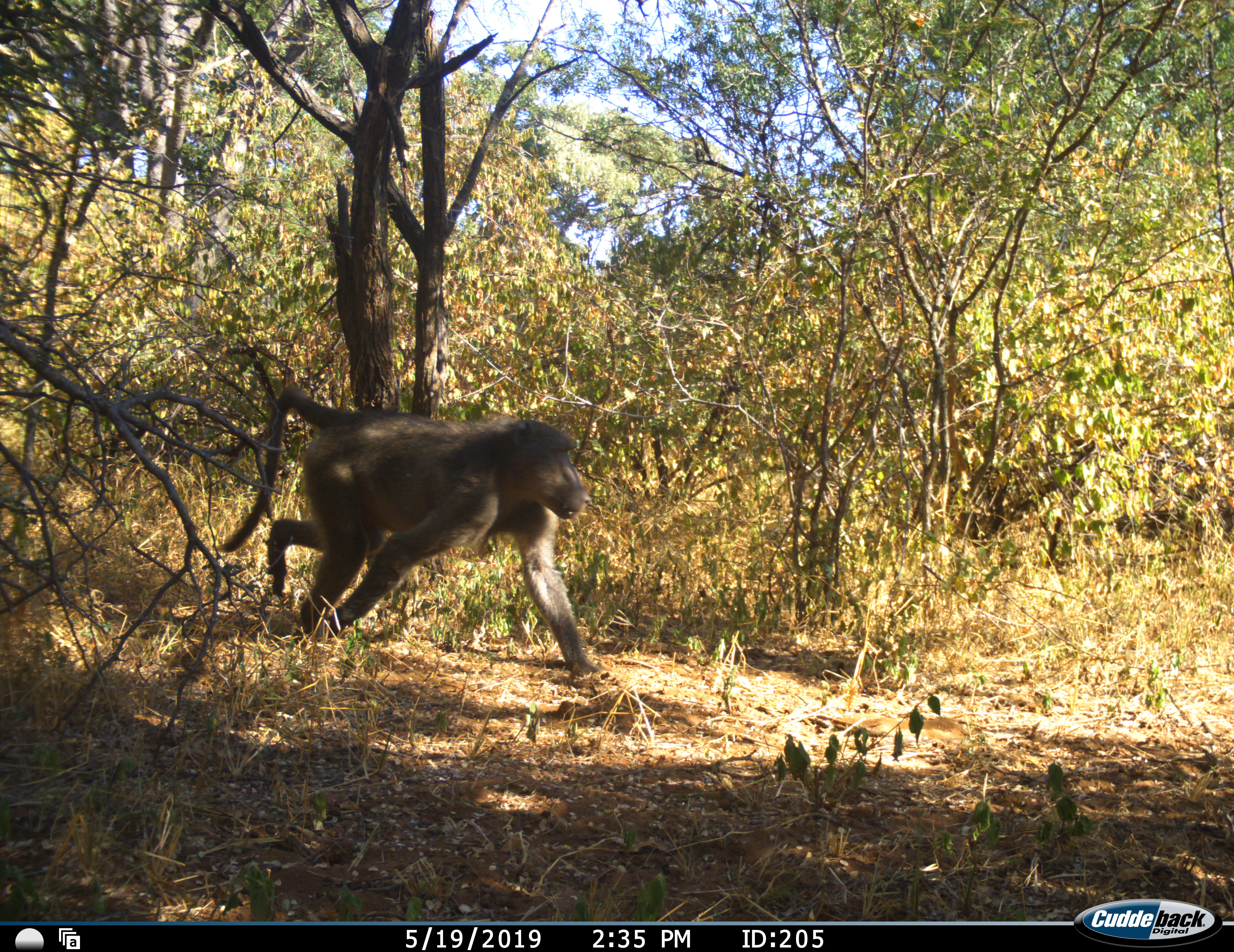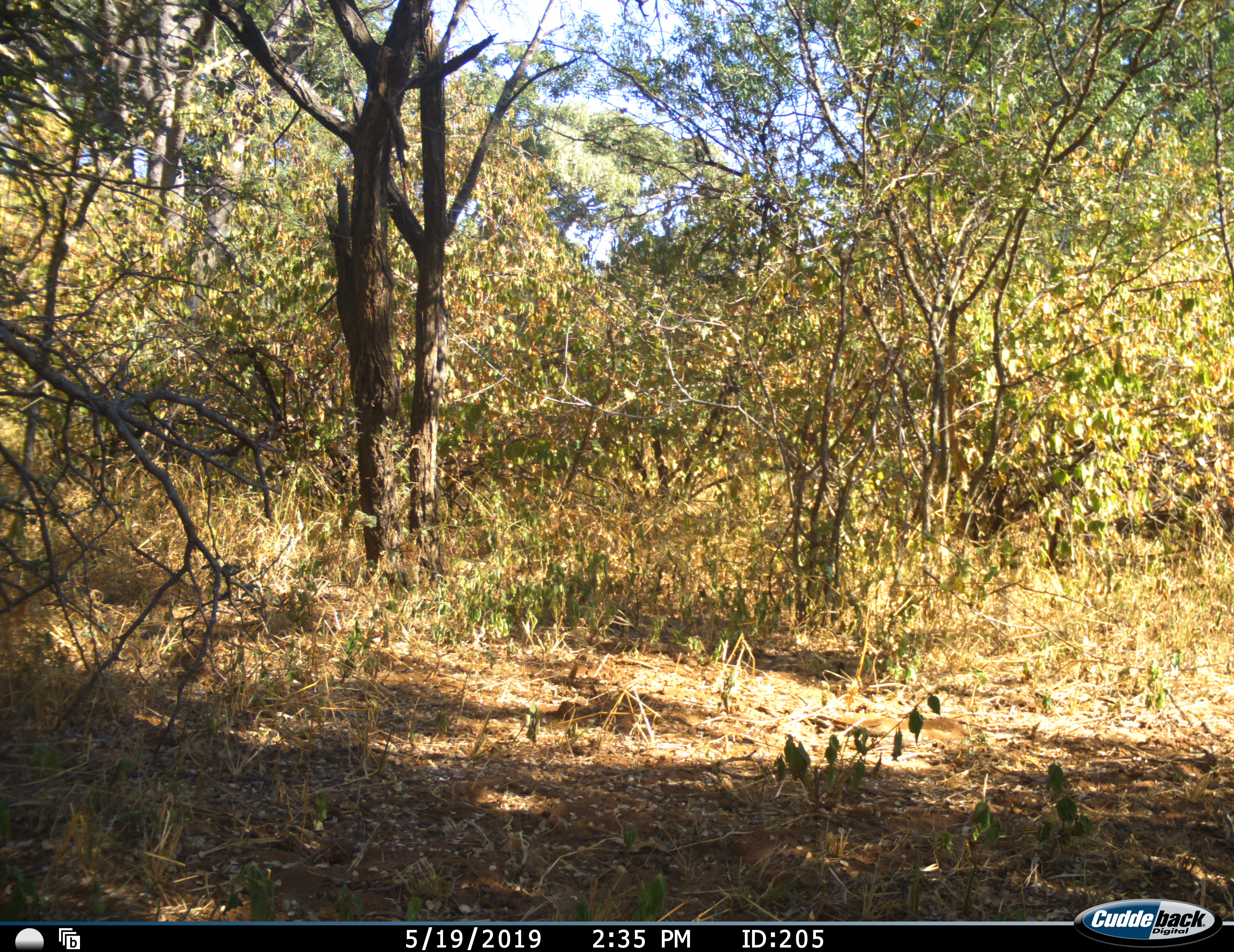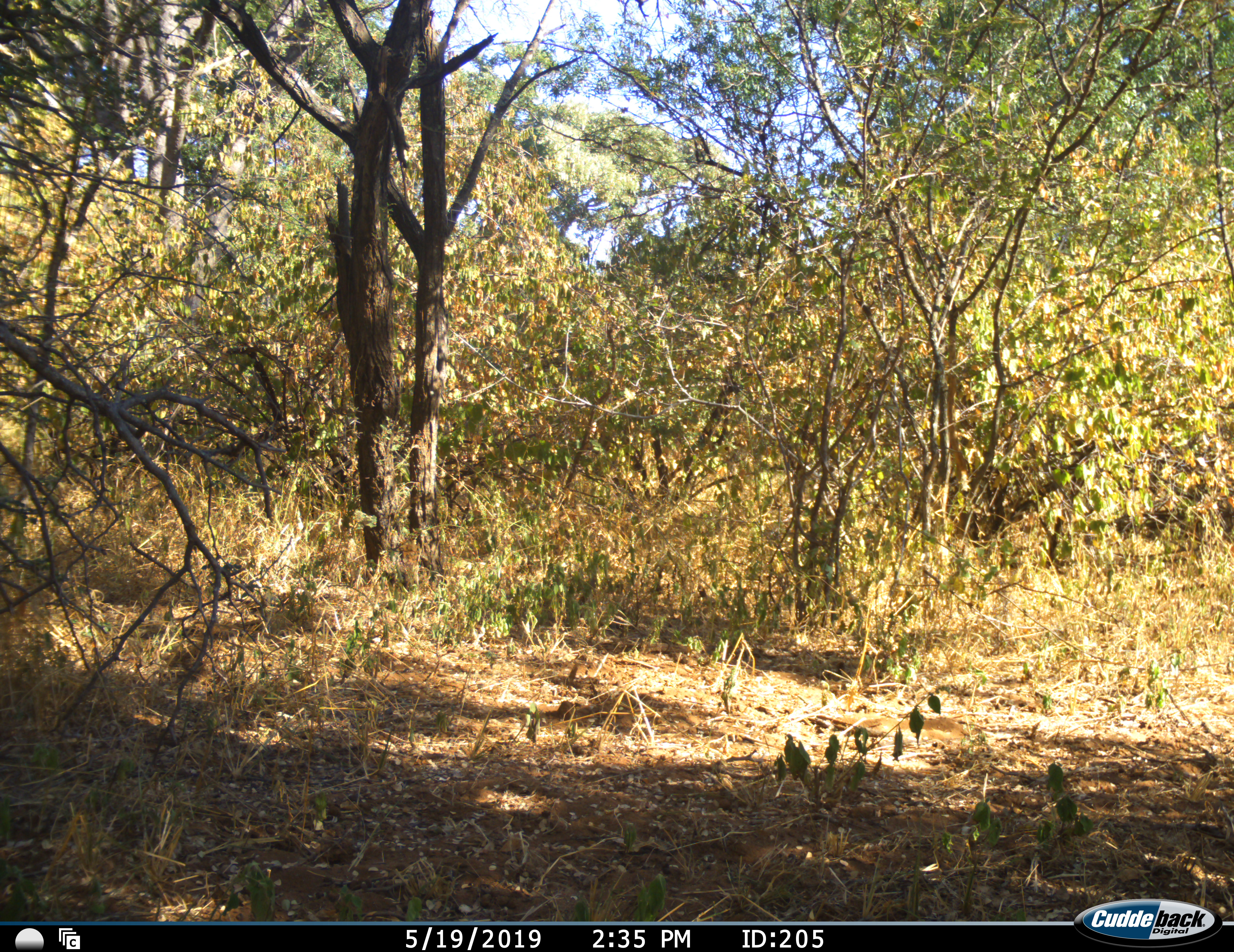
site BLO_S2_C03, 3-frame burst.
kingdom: Animalia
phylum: Chordata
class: Mammalia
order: Primates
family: Cercopithecidae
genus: Papio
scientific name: Papio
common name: baboon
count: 1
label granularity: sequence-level